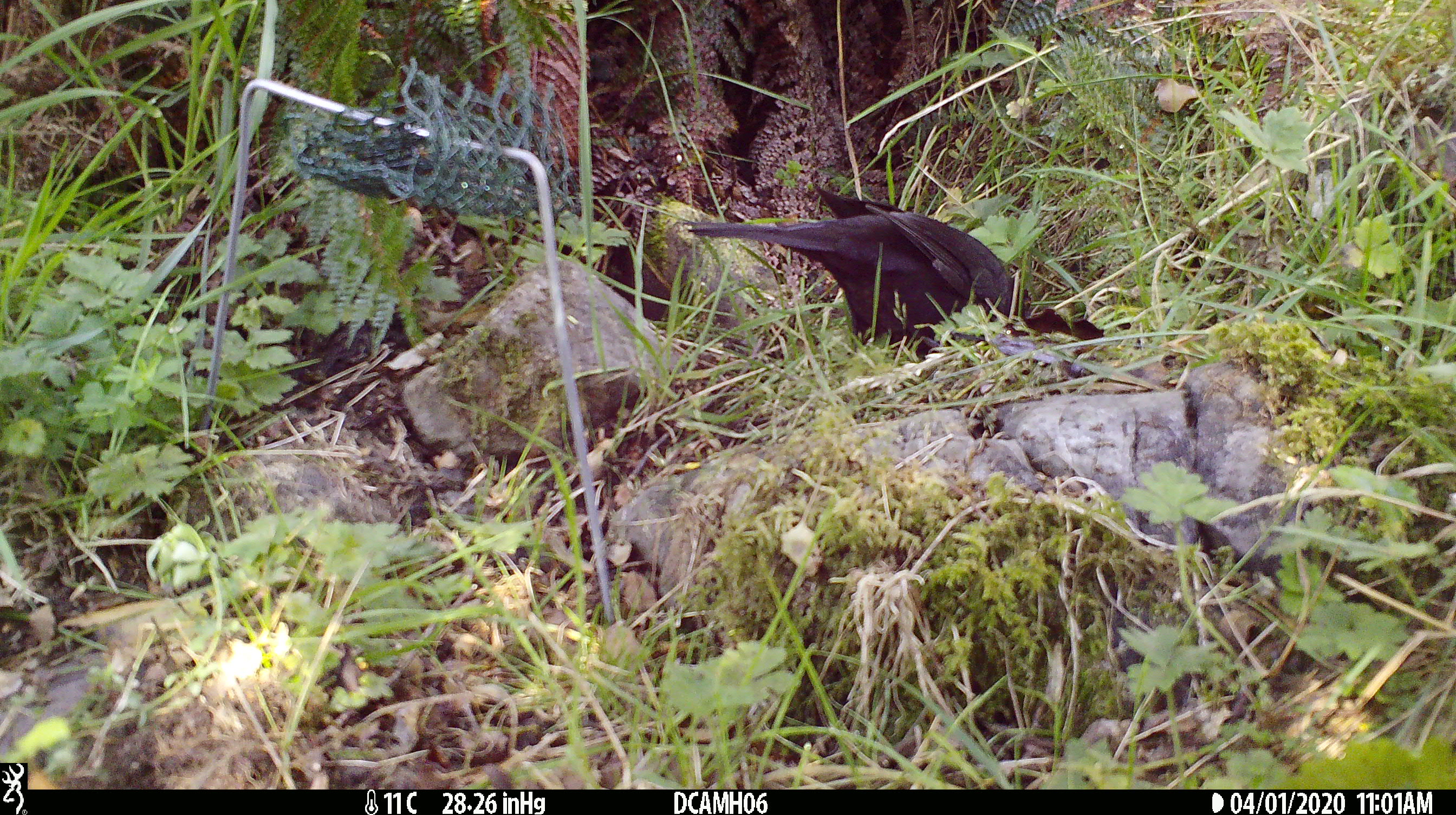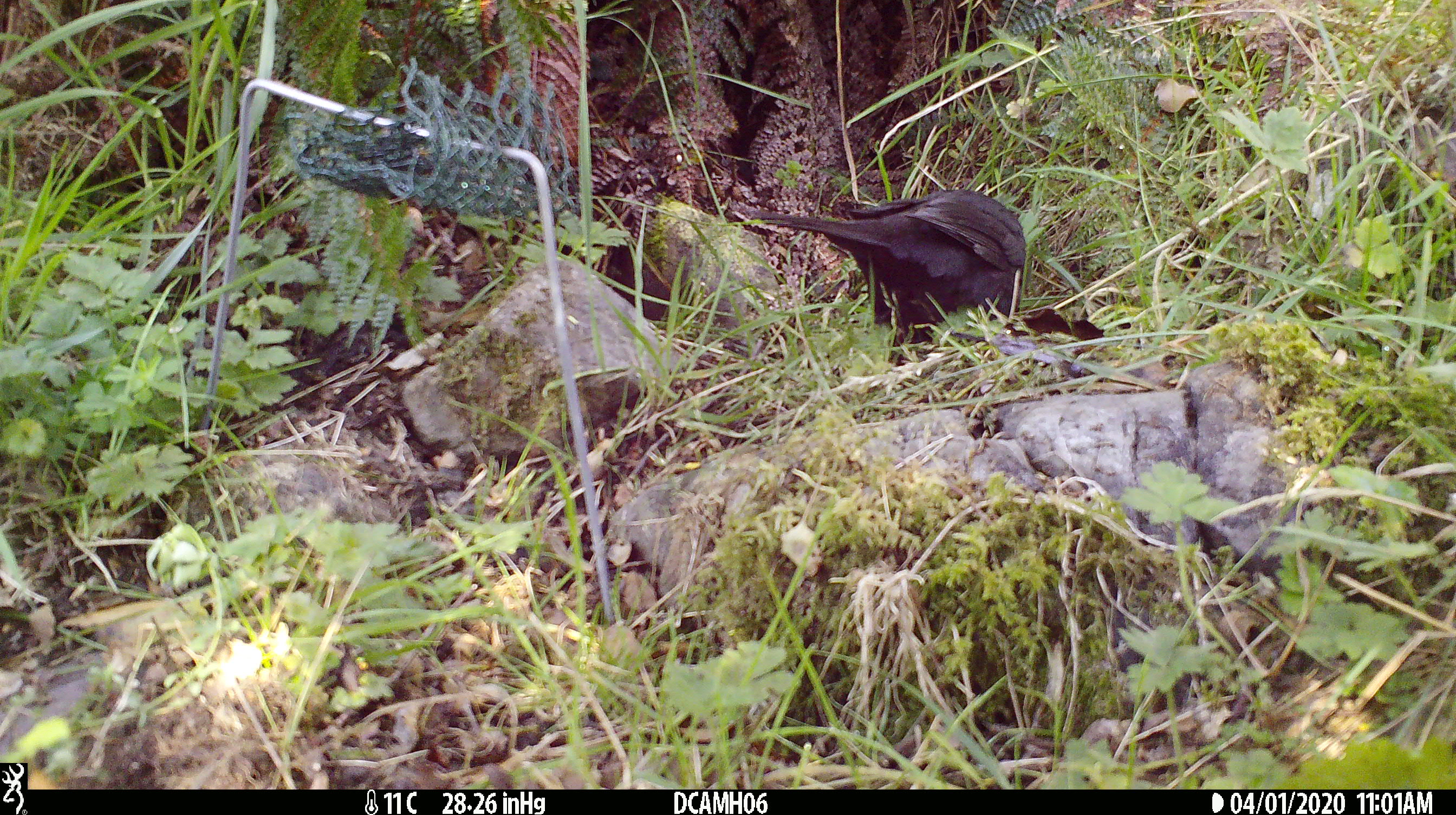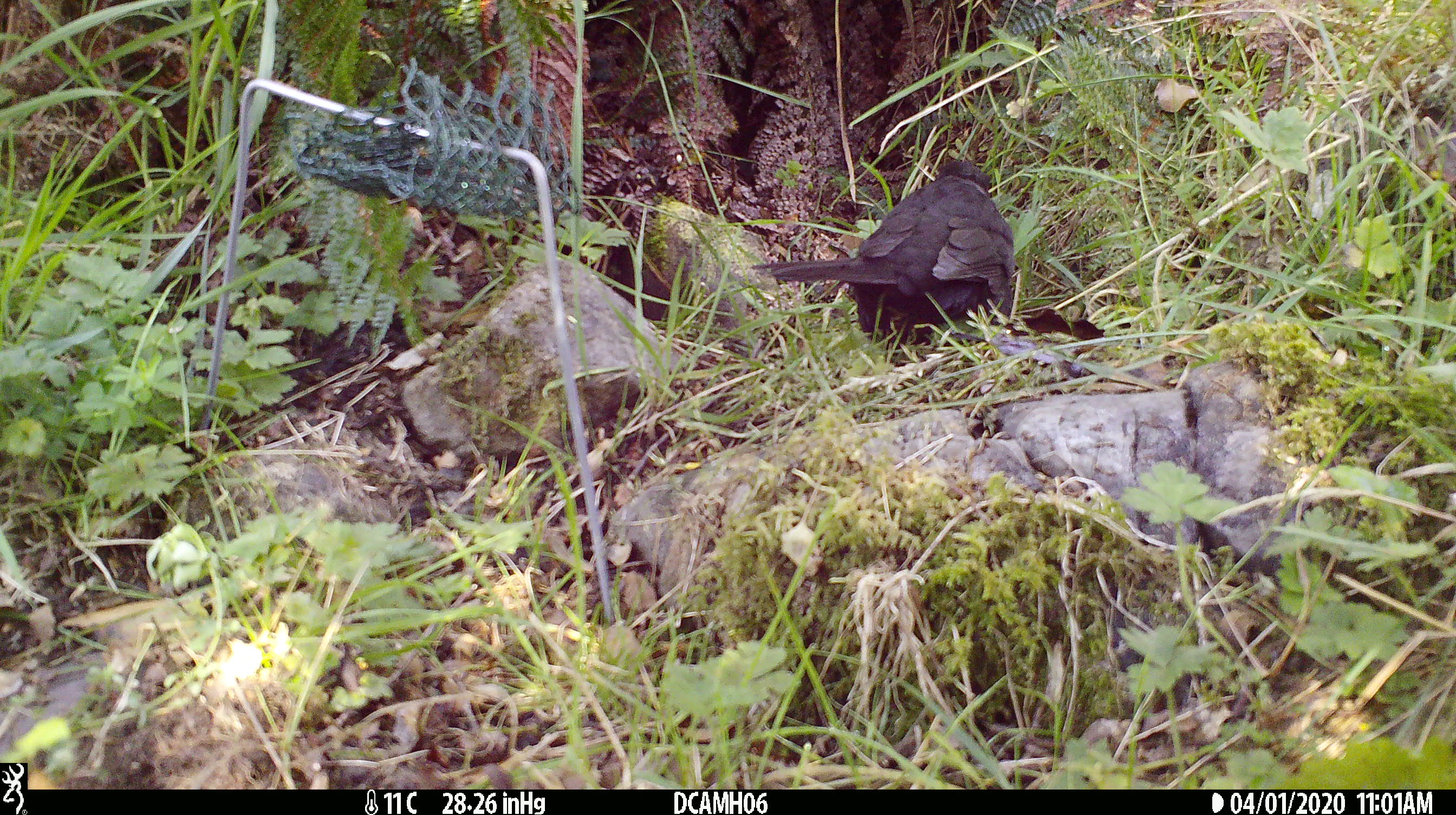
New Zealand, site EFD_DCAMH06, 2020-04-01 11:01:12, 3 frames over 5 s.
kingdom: Animalia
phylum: Chordata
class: Aves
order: Passeriformes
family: Turdidae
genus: Turdus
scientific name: Turdus merula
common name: eurasian blackbird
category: blackbird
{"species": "blackbird (eurasian blackbird) (Turdus merula)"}